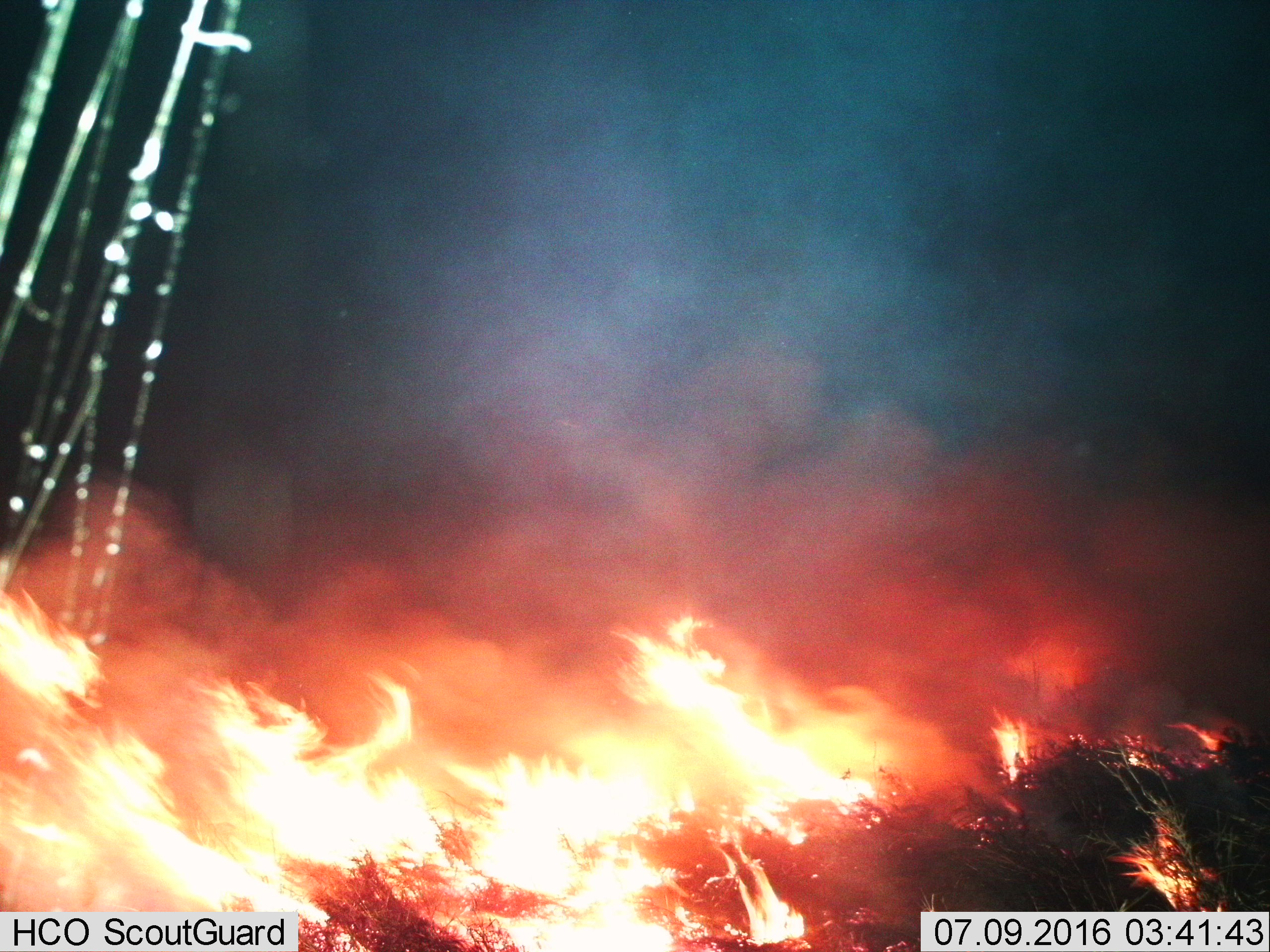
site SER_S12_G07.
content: unidentified animal